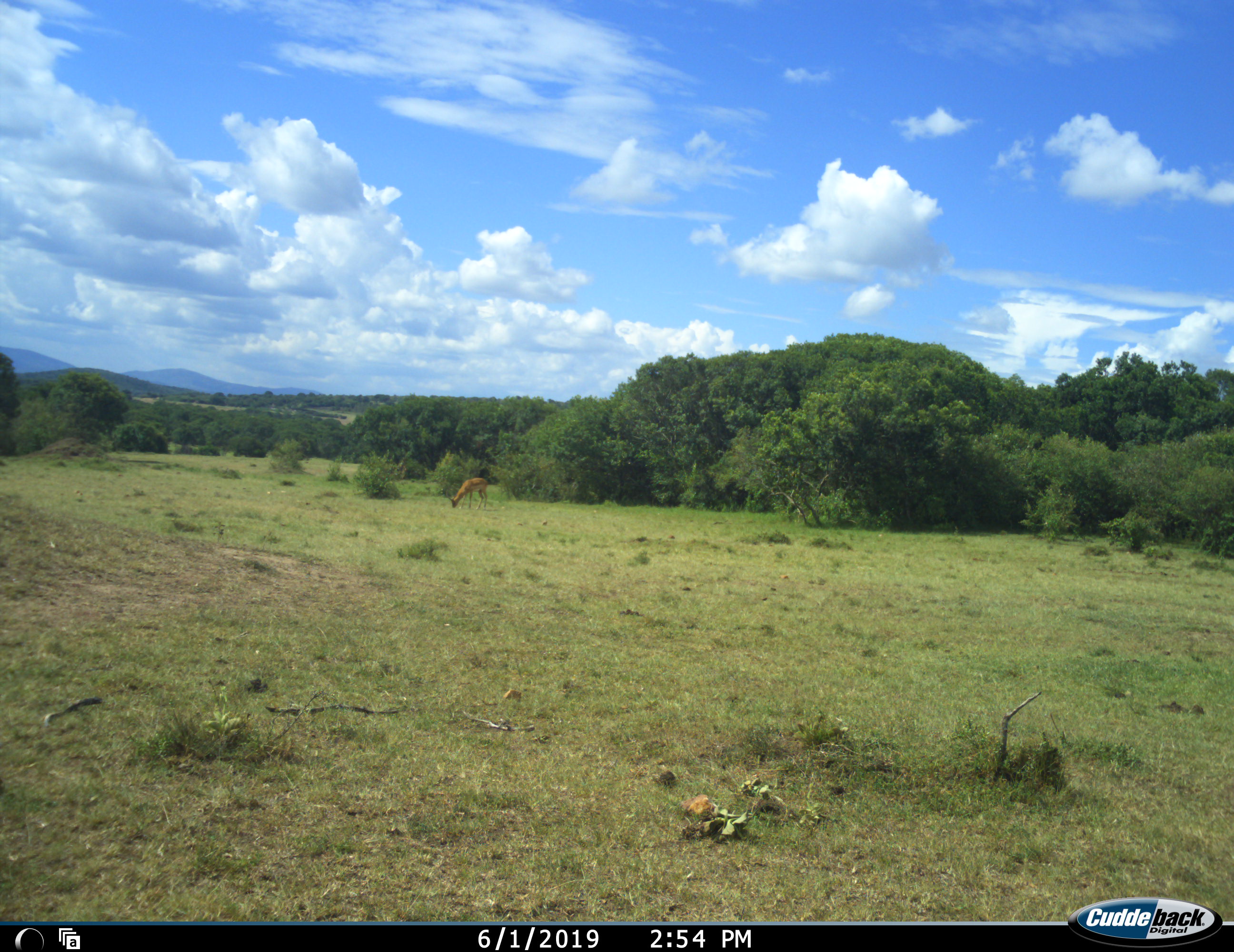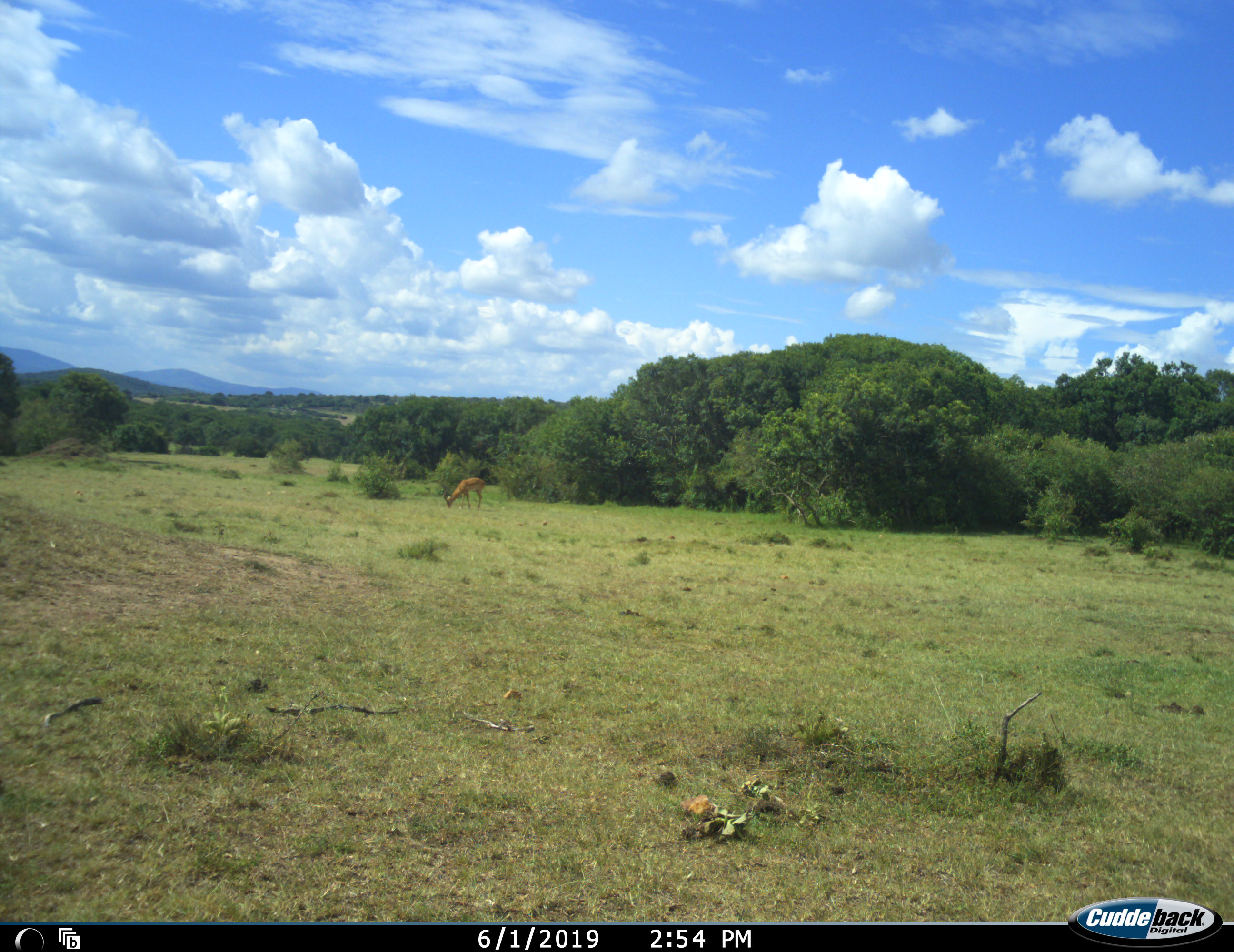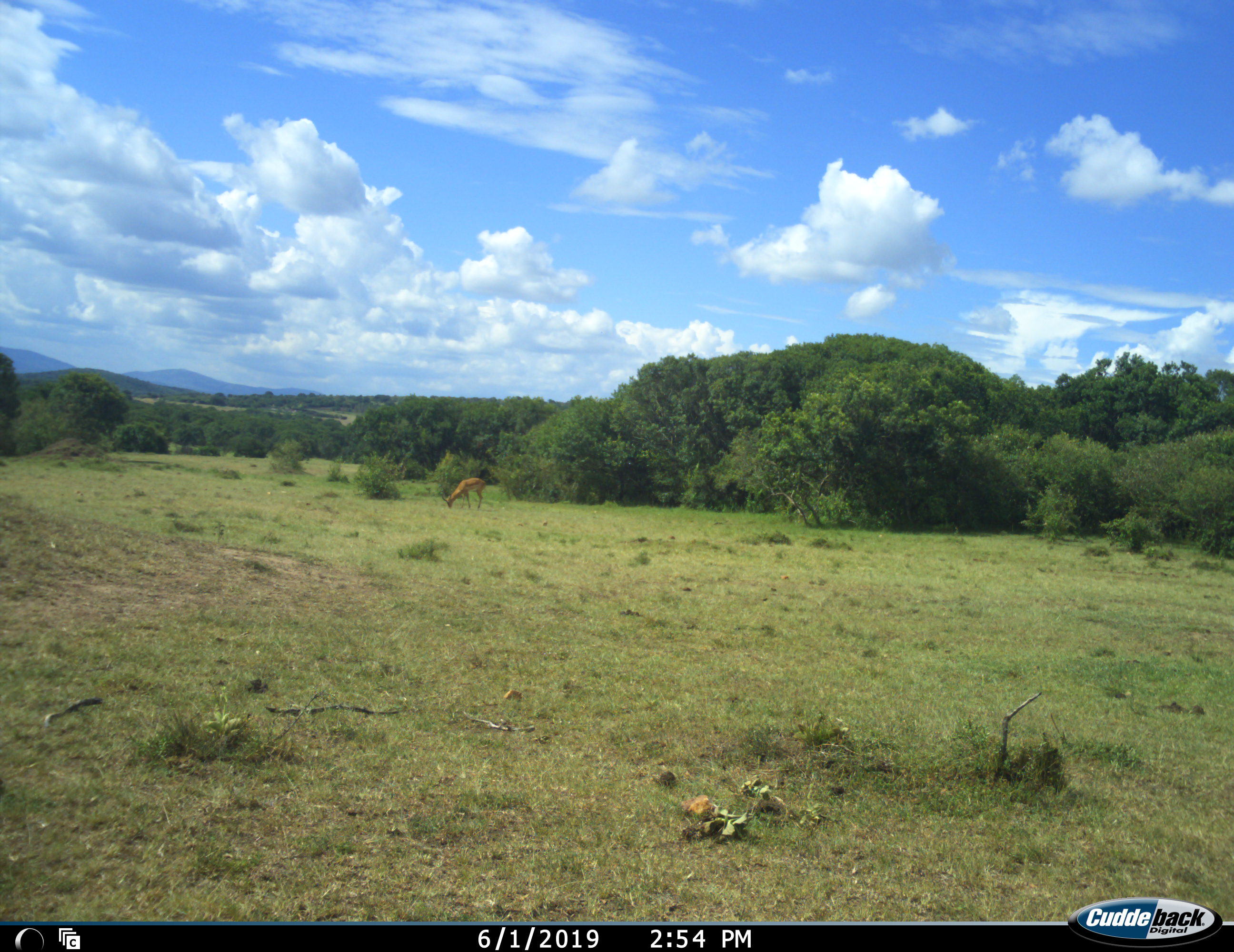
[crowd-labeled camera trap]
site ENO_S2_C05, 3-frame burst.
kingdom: Animalia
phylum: Chordata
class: Mammalia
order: Artiodactyla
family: Bovidae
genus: Aepyceros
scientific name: Aepyceros melampus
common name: impala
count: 1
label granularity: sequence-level